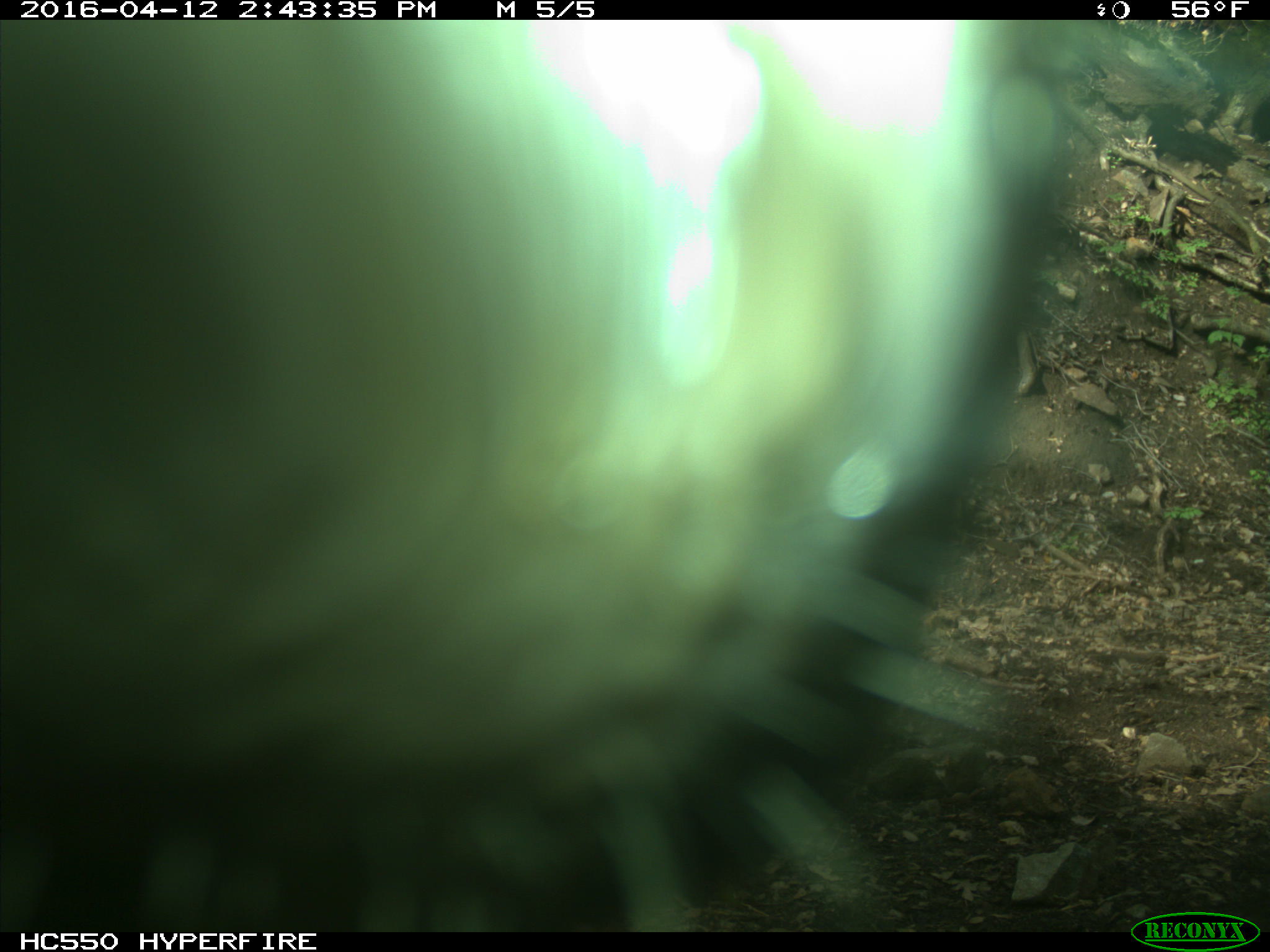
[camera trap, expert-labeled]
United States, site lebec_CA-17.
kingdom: Animalia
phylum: Chordata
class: Mammalia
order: Artiodactyla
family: Bovidae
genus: Bos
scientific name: Bos taurus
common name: domestic cow